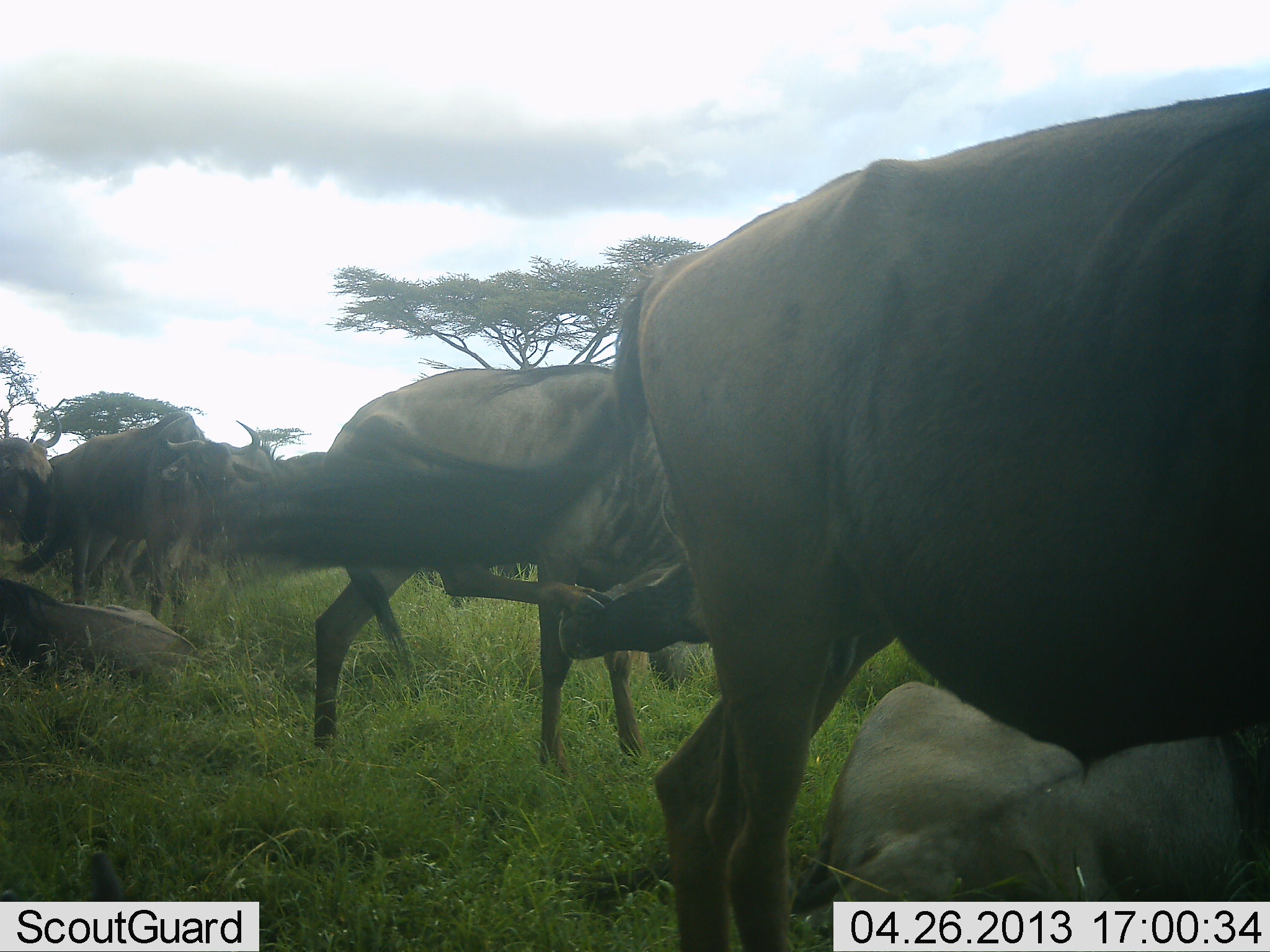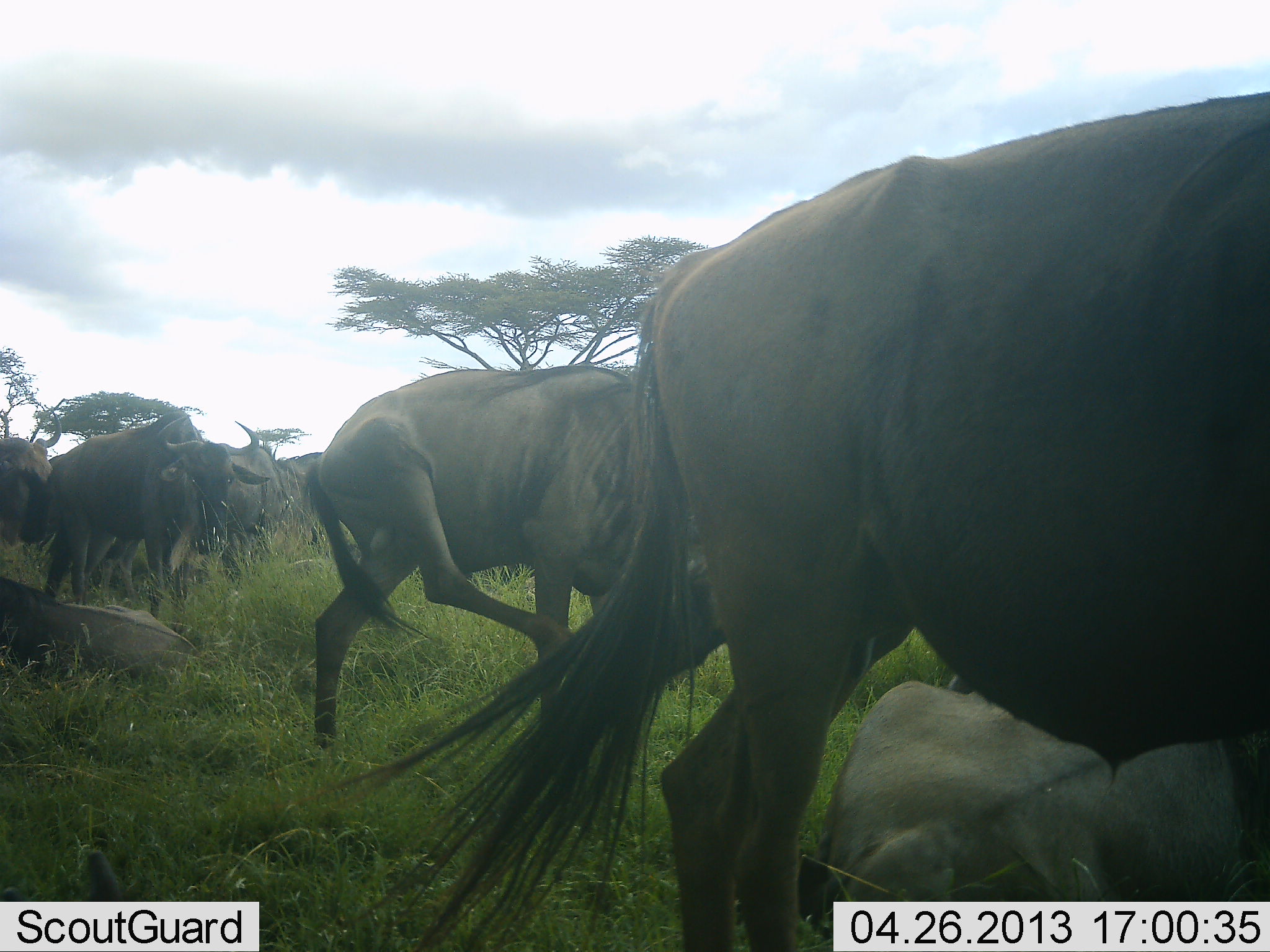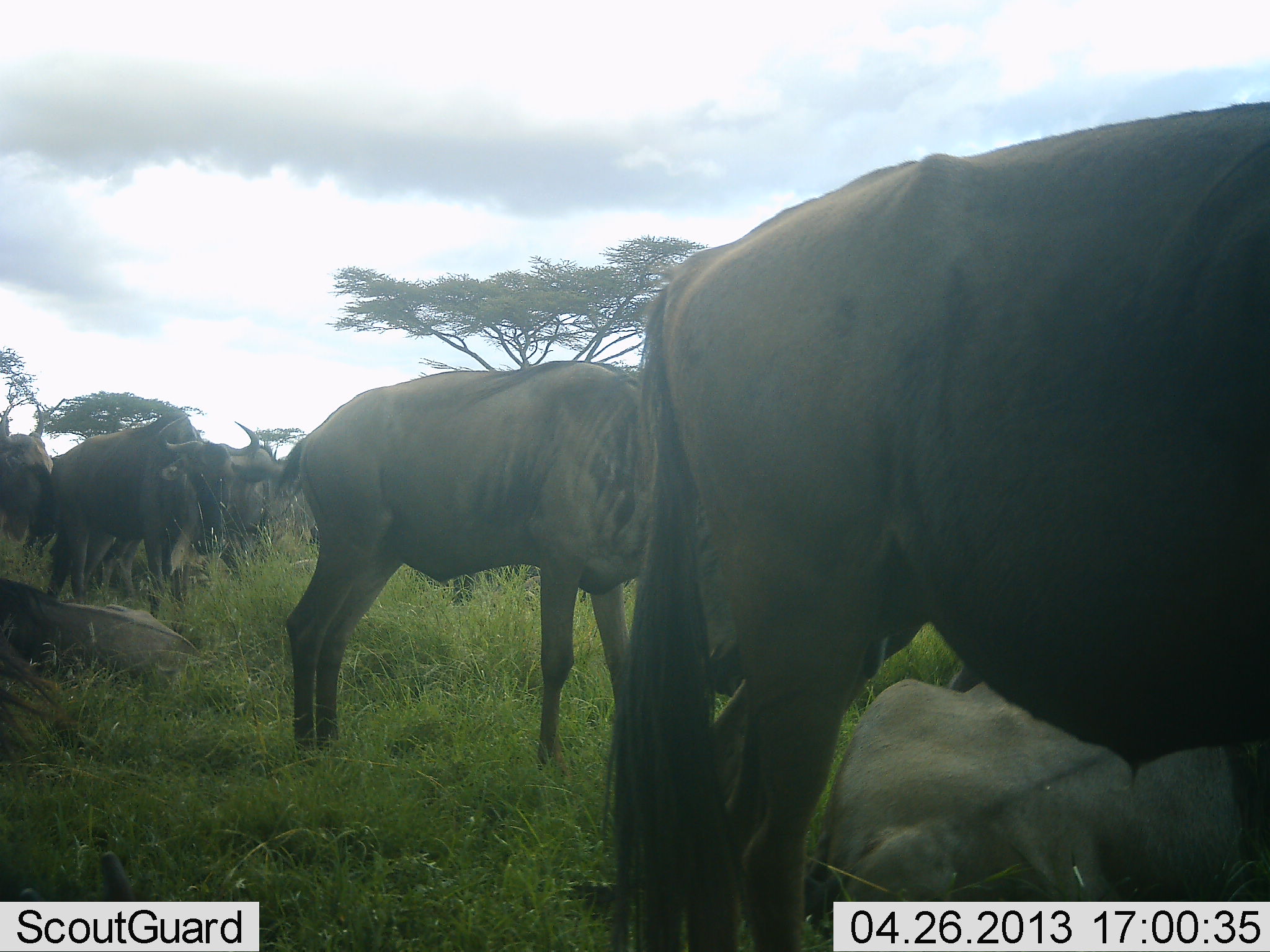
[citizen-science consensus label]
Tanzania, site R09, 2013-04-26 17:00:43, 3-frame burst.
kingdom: Animalia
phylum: Chordata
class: Mammalia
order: Artiodactyla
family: Bovidae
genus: Connochaetes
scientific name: Connochaetes taurinus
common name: blue wildebeest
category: wildebeest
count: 11-50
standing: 90%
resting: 100%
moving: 40%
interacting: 20%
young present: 0%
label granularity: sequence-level